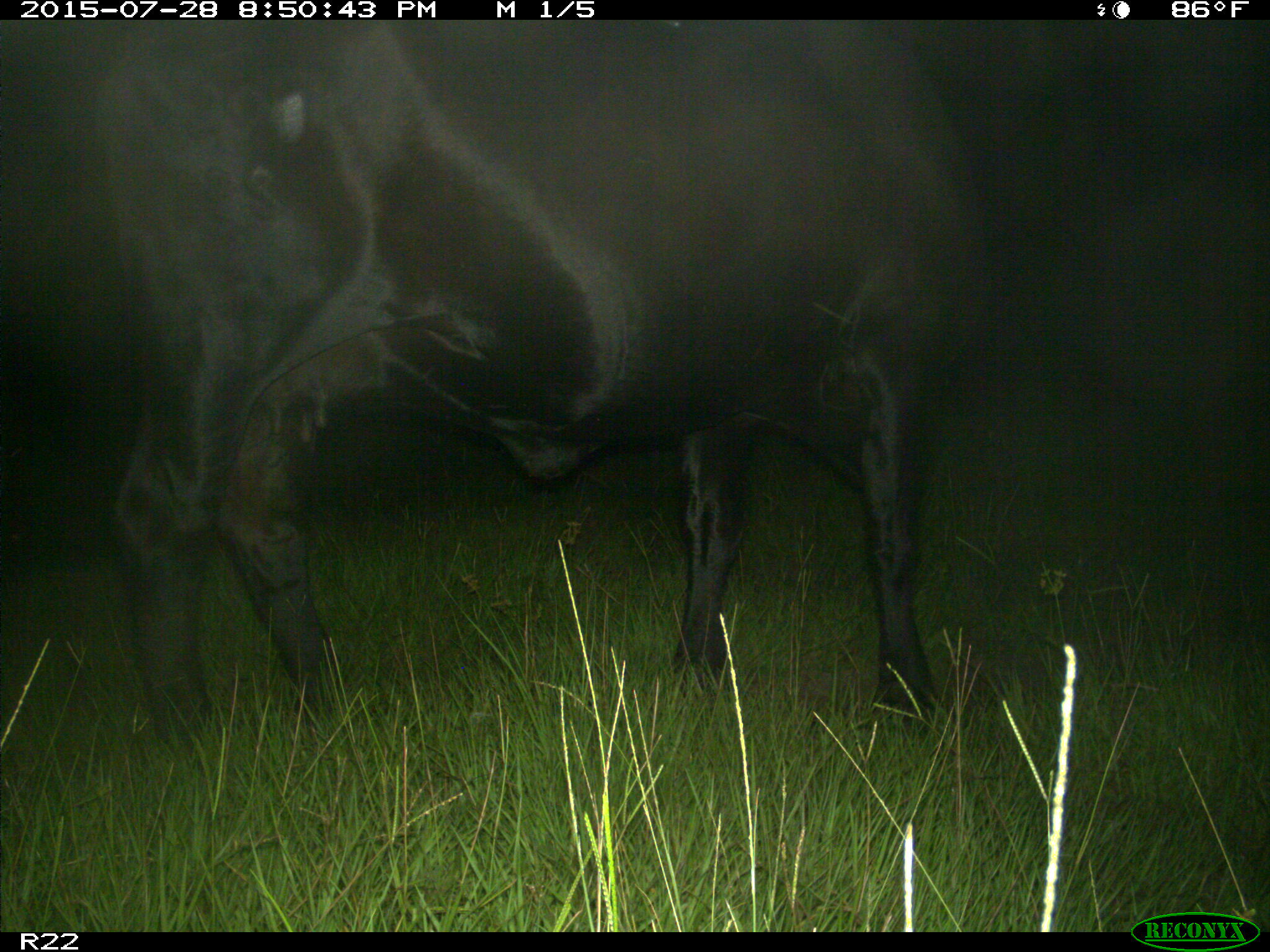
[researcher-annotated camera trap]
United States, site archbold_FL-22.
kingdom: Animalia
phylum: Chordata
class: Mammalia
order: Artiodactyla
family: Bovidae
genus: Bos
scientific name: Bos taurus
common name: domestic cow